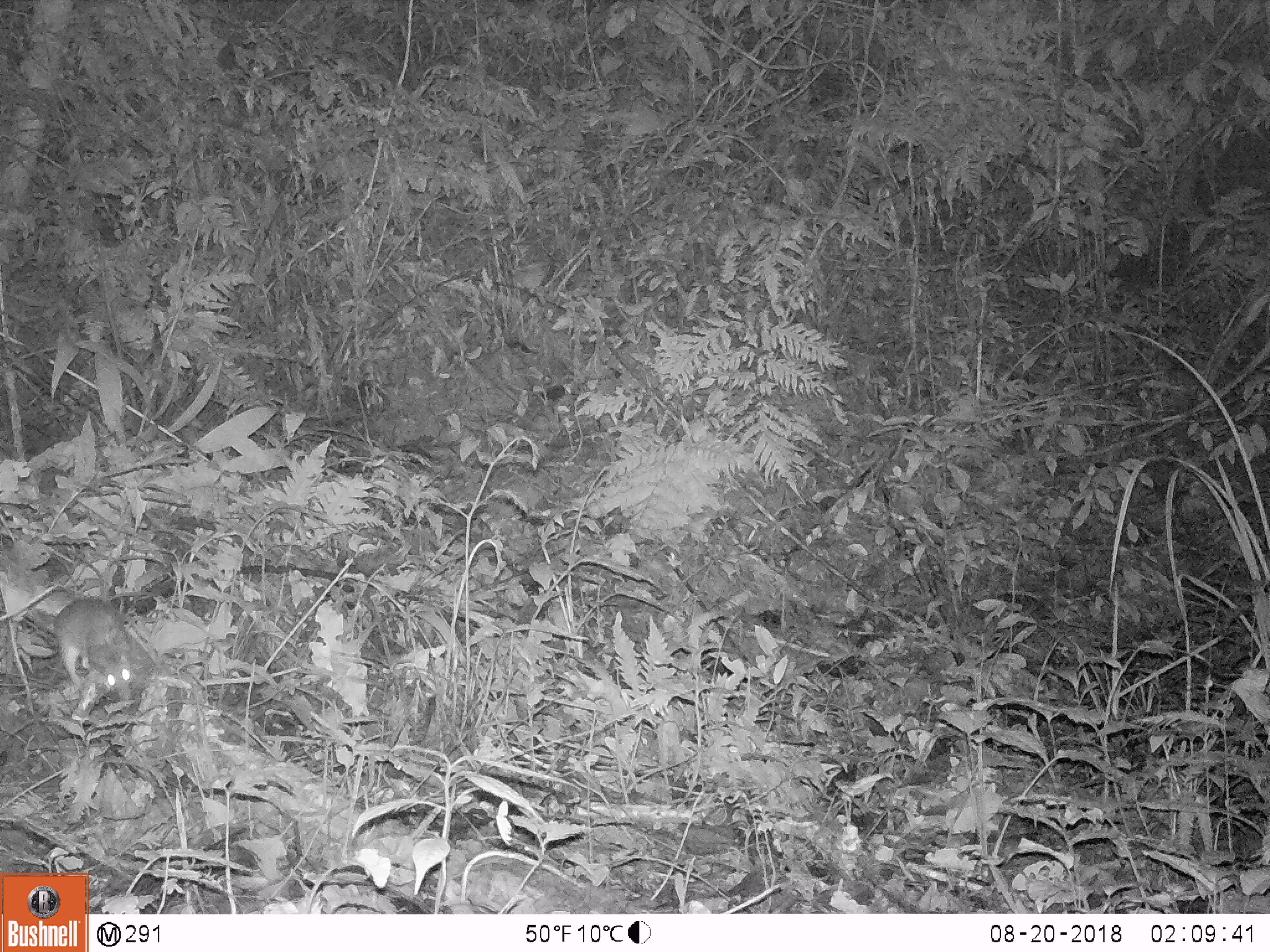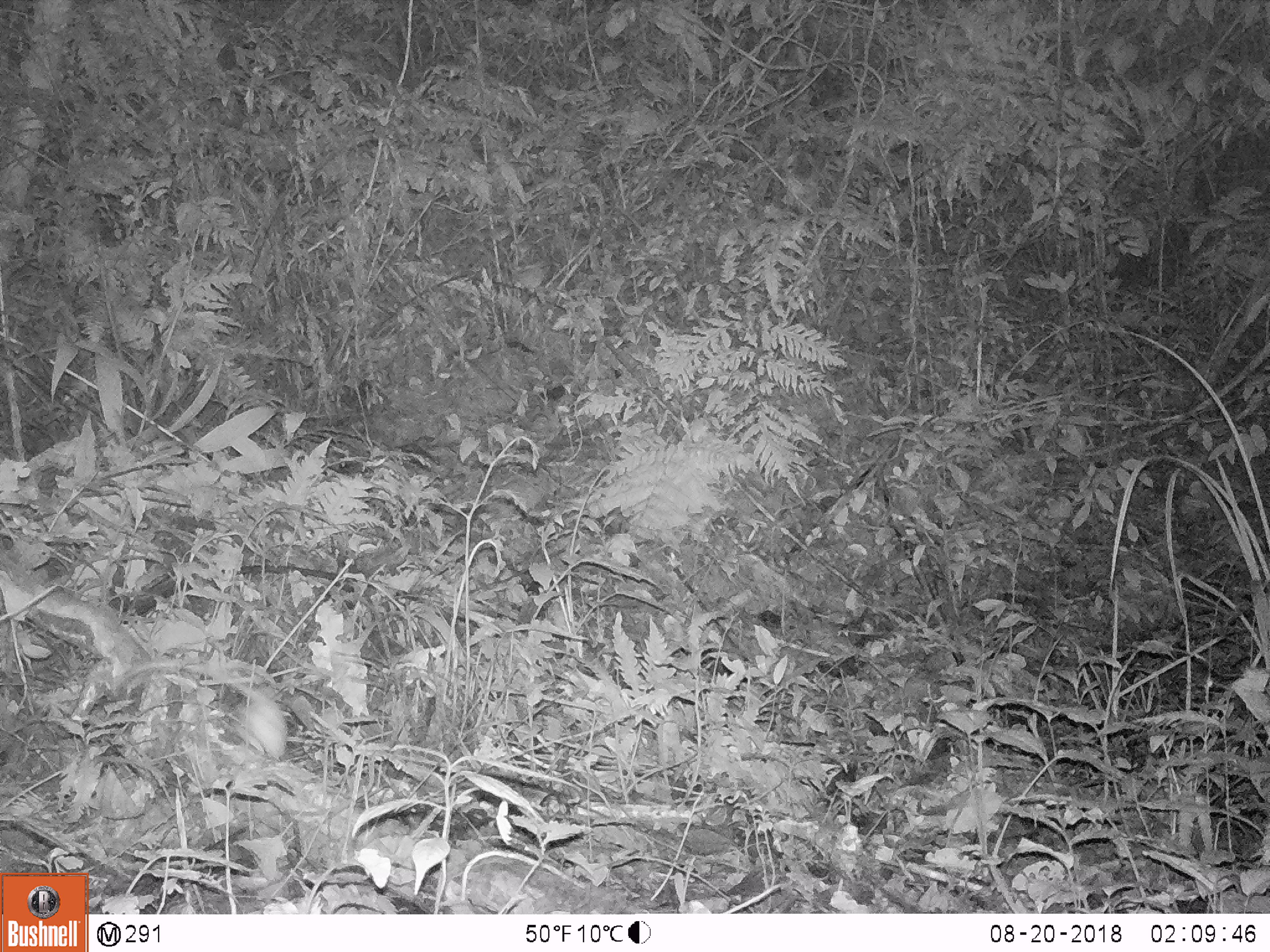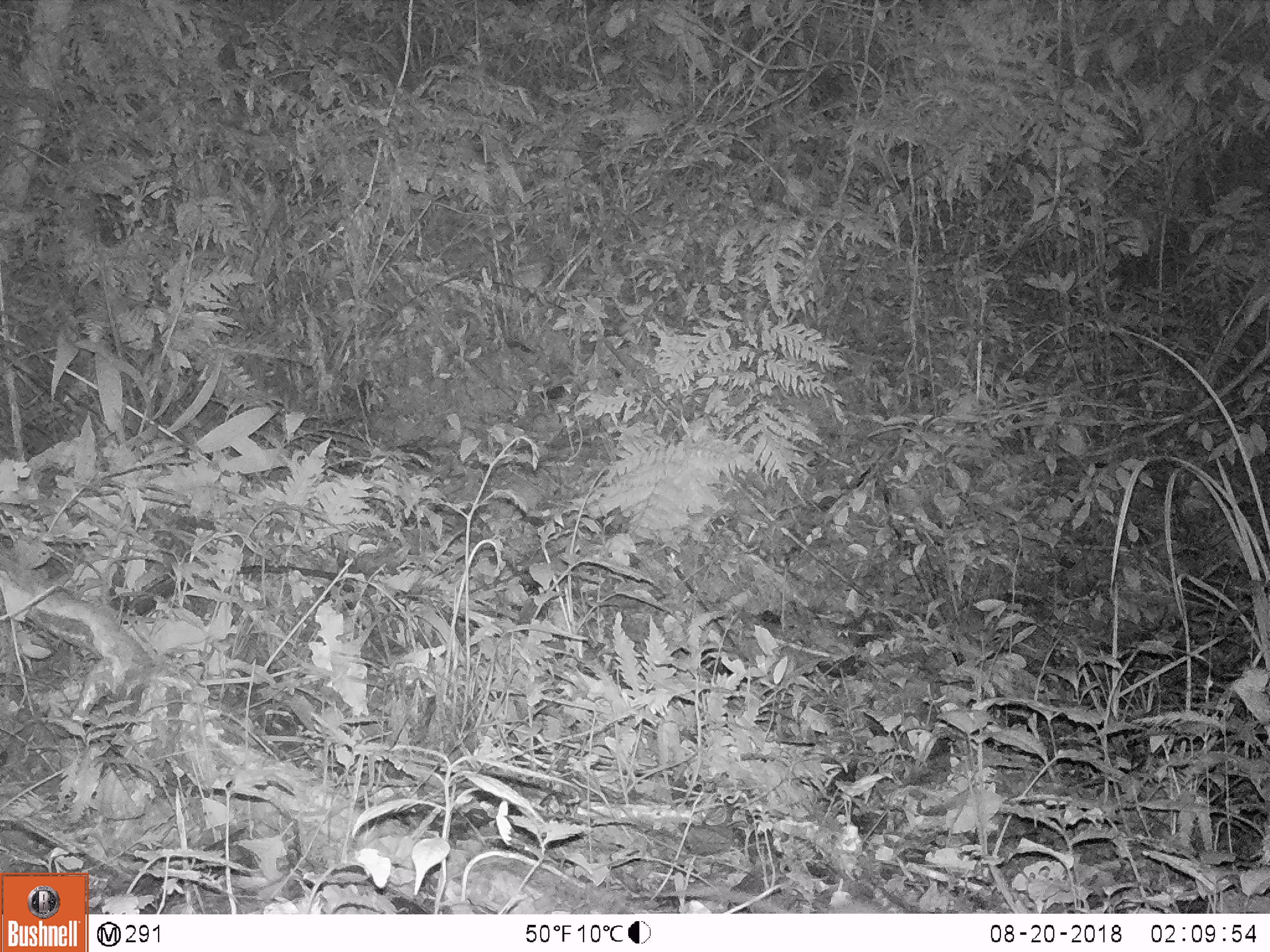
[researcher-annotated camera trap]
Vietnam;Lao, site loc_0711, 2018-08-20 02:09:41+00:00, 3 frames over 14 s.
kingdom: Animalia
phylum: Chordata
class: Mammalia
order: Rodentia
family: Muridae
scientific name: Muridae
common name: old-world mice and rats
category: unidentified murid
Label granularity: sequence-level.